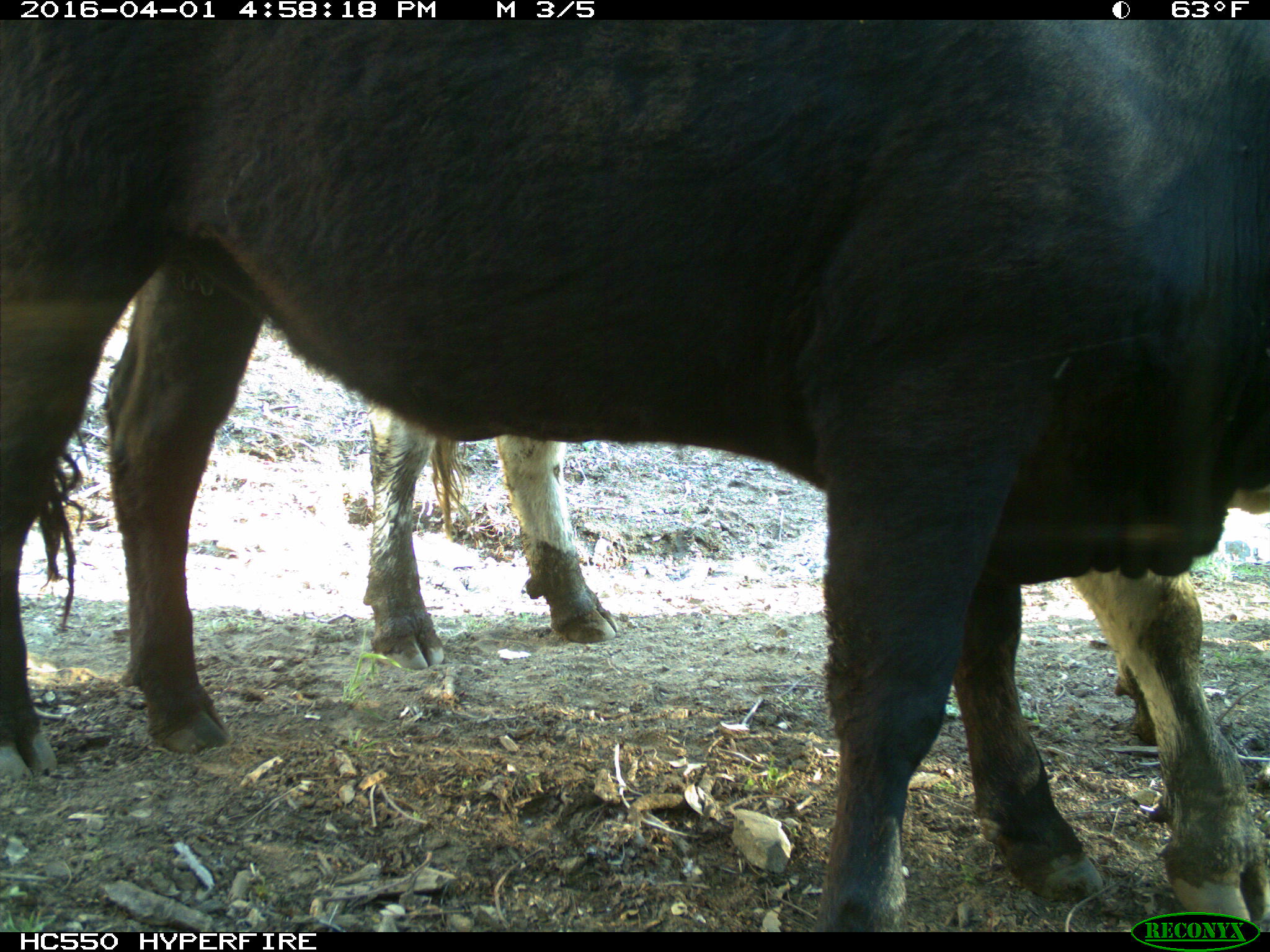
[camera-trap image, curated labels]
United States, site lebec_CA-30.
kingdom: Animalia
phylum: Chordata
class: Mammalia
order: Artiodactyla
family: Bovidae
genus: Bos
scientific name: Bos taurus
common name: domestic cow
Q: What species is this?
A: Bos taurus (domestic cow).